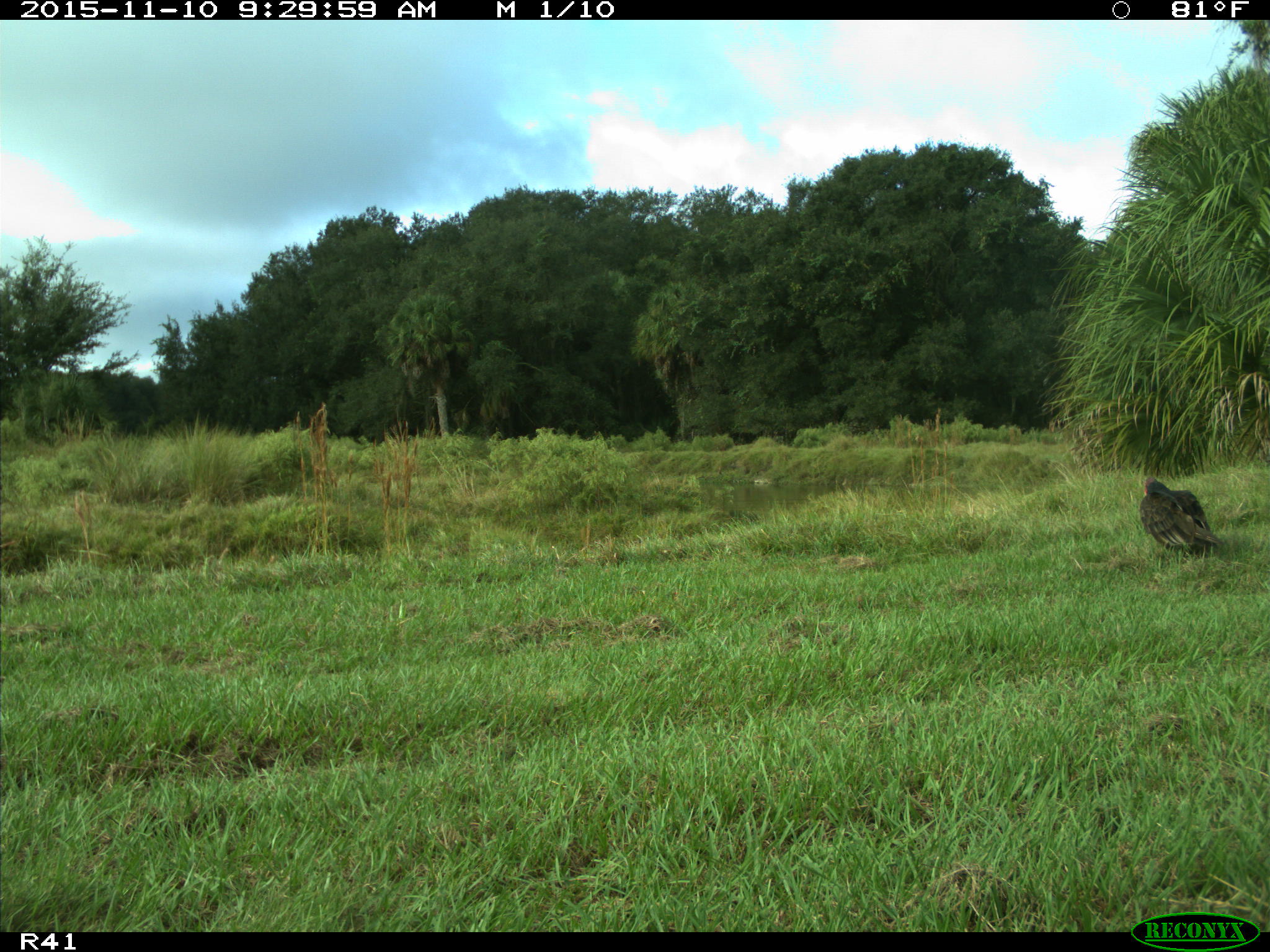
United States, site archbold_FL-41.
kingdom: Animalia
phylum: Chordata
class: Mammalia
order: Artiodactyla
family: Bovidae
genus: Bos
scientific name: Bos taurus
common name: domestic cow